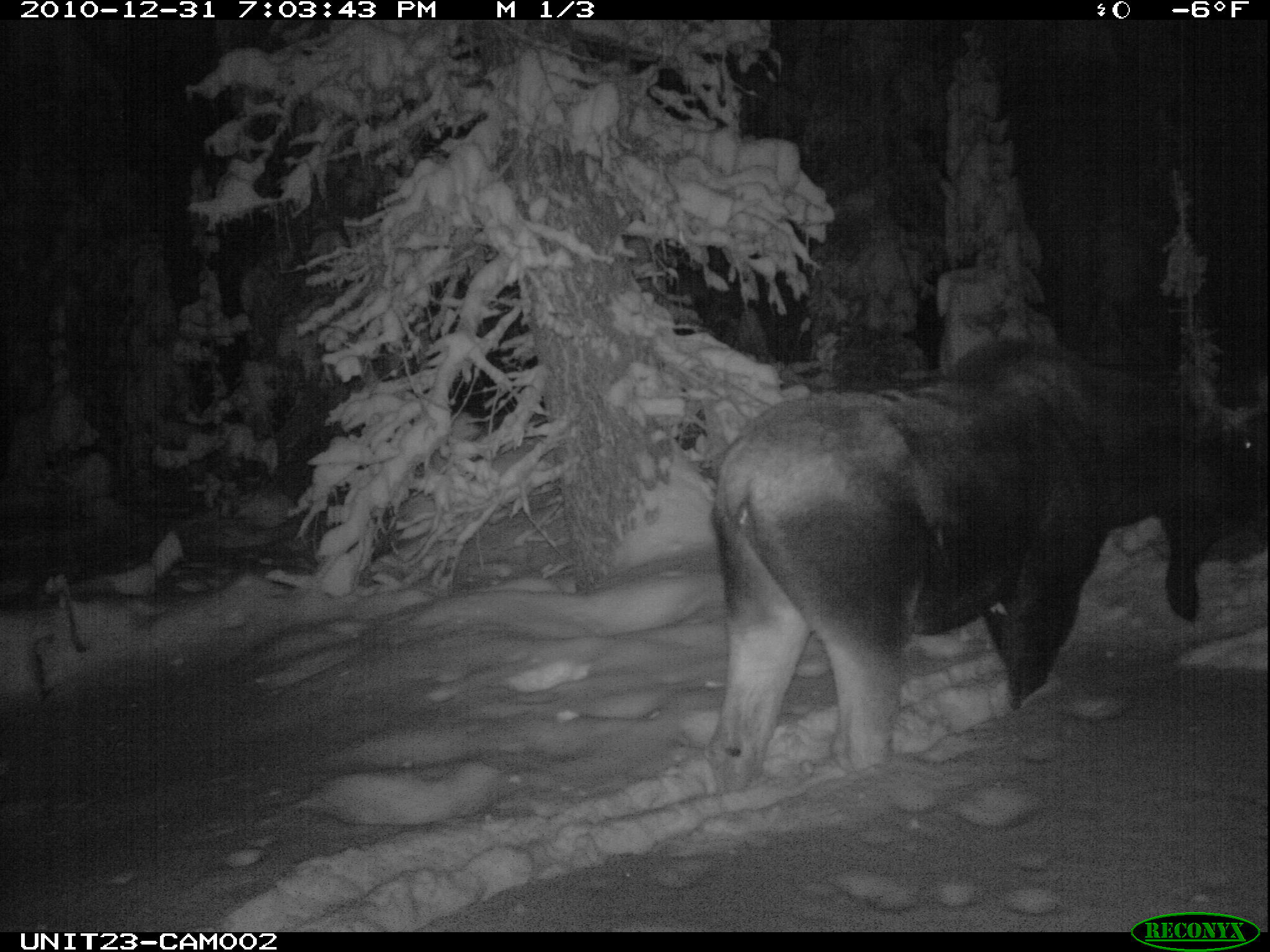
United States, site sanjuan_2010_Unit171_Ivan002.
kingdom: Animalia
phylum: Chordata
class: Mammalia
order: Artiodactyla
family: Cervidae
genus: Alces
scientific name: Alces alces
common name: moose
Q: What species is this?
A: Alces alces (moose).